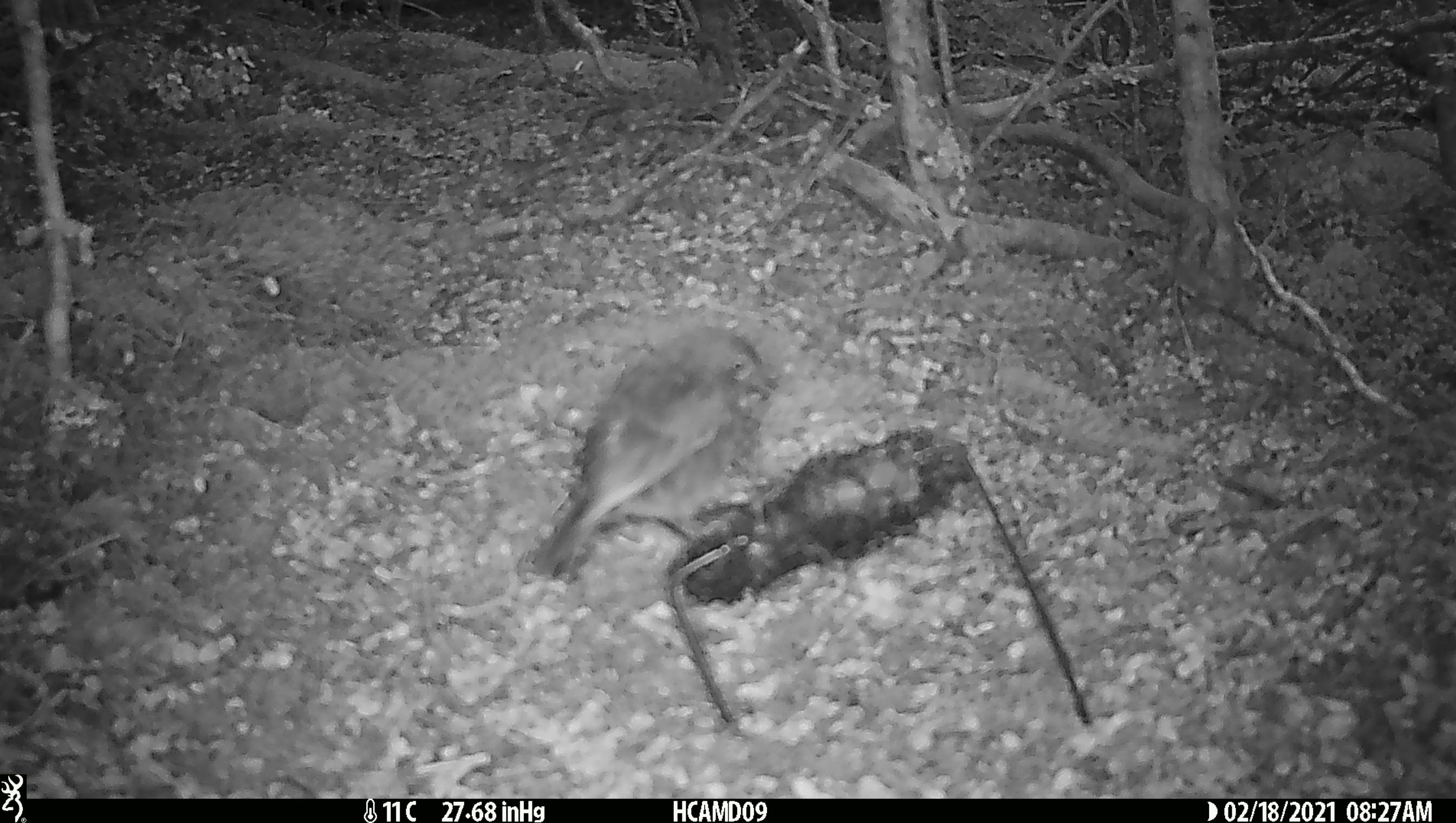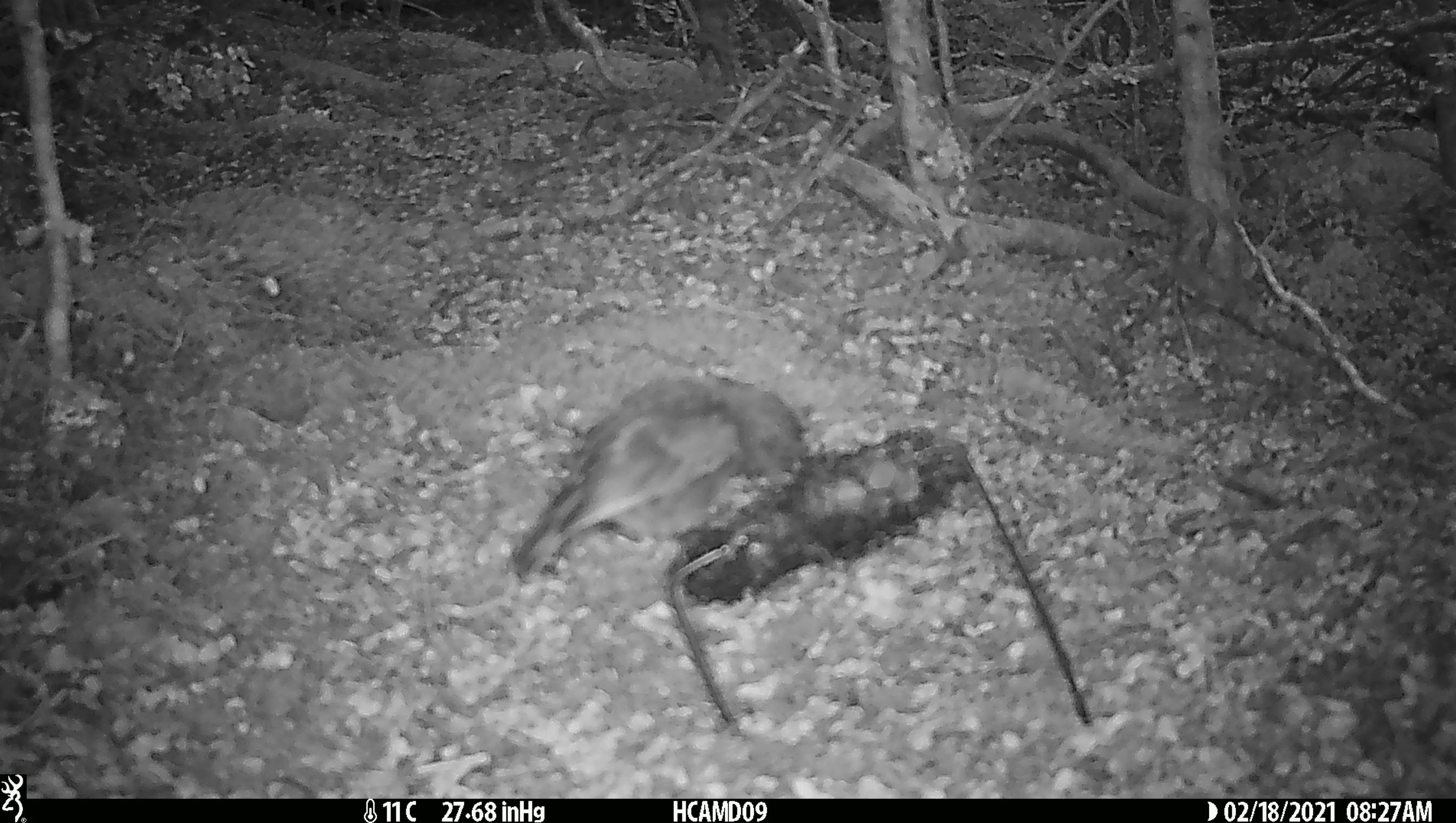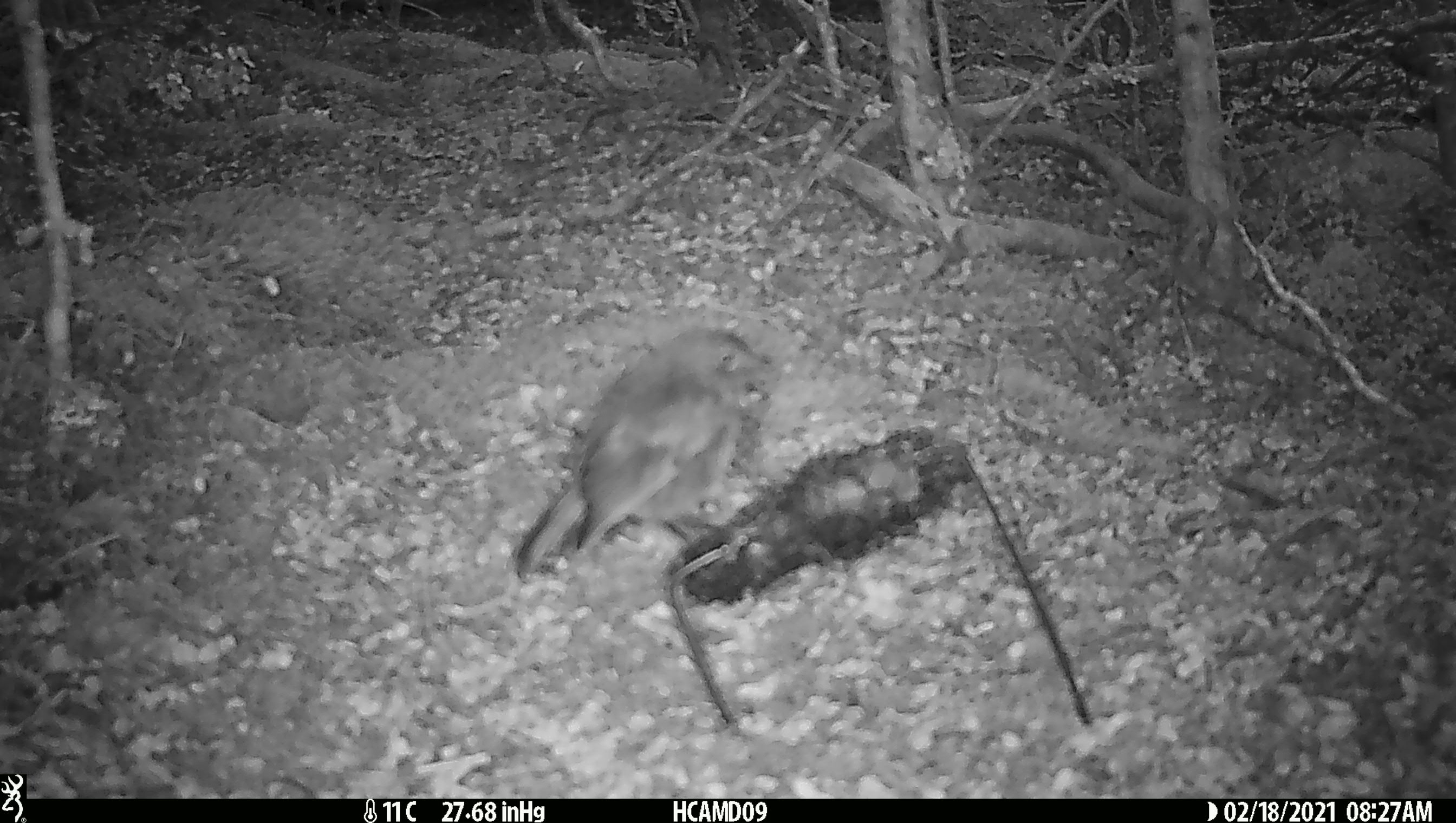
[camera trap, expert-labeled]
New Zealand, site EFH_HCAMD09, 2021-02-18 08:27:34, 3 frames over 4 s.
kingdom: Animalia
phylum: Chordata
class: Aves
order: Passeriformes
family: Petroicidae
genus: Petroica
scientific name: Petroica australis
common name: new zealand robin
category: robin